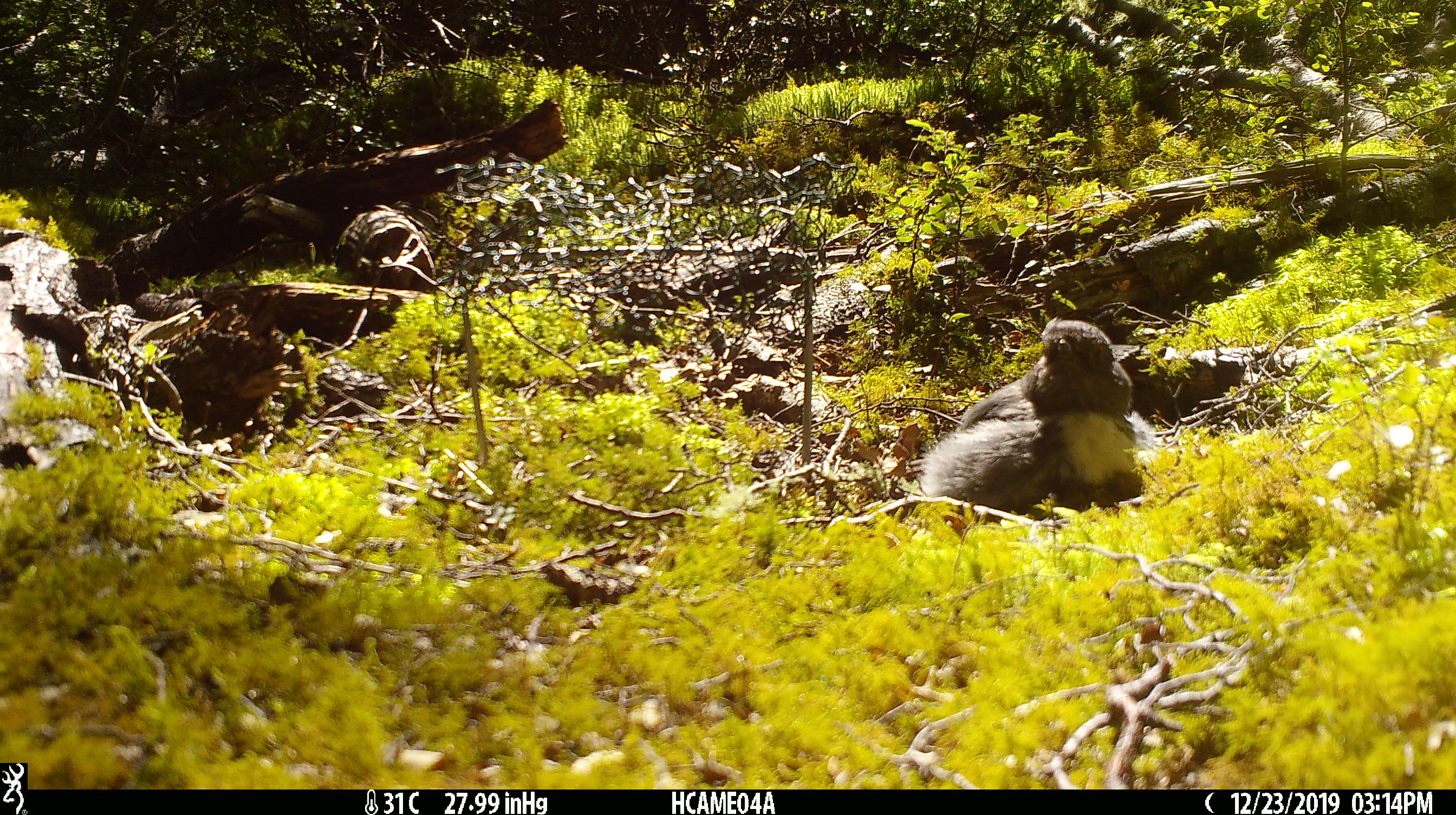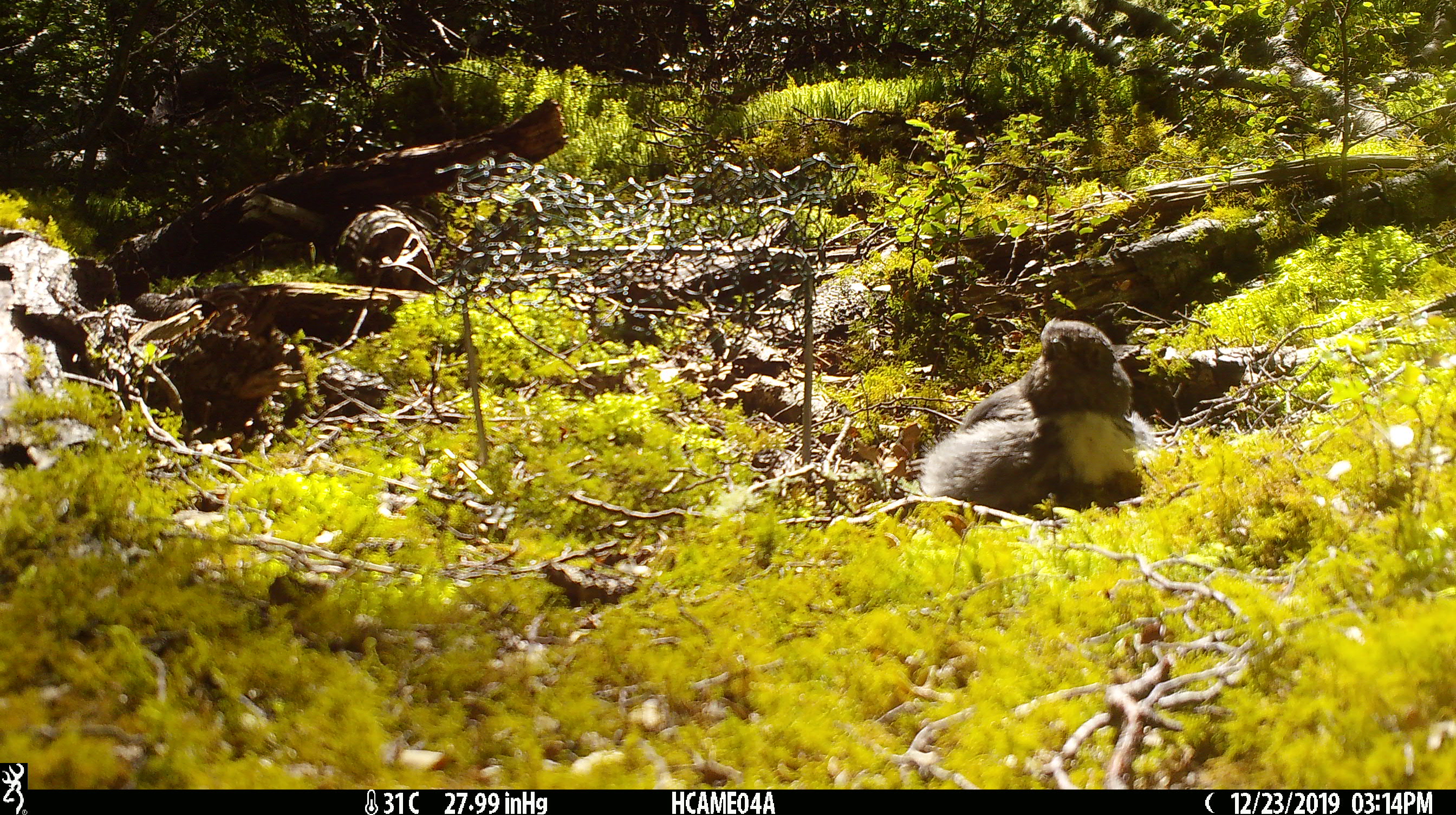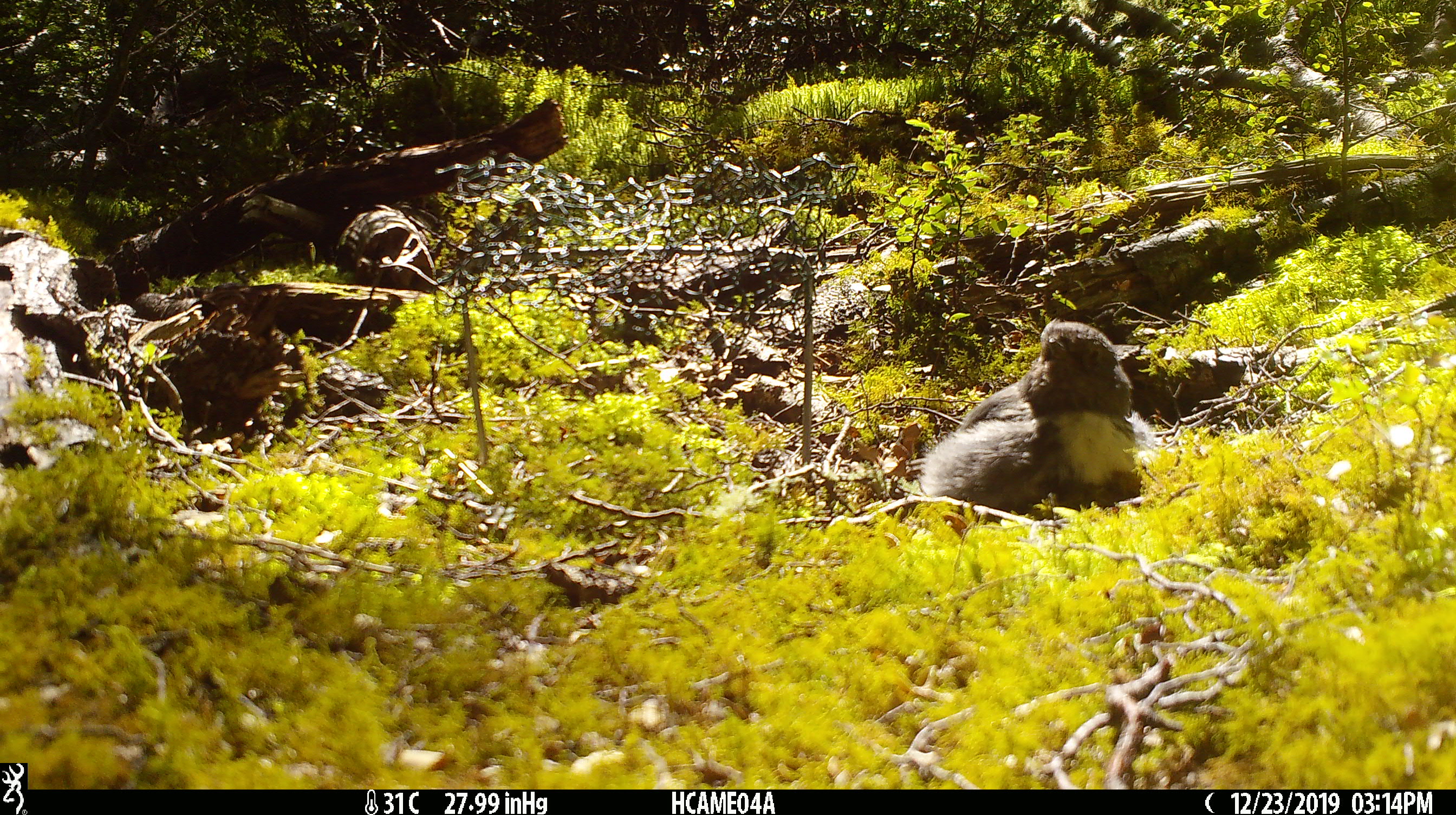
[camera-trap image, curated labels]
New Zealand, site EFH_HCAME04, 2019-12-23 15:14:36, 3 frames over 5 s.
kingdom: Animalia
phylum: Chordata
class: Aves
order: Passeriformes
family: Petroicidae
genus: Petroica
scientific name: Petroica australis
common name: new zealand robin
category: robin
Robin (new zealand robin) (Petroica australis).